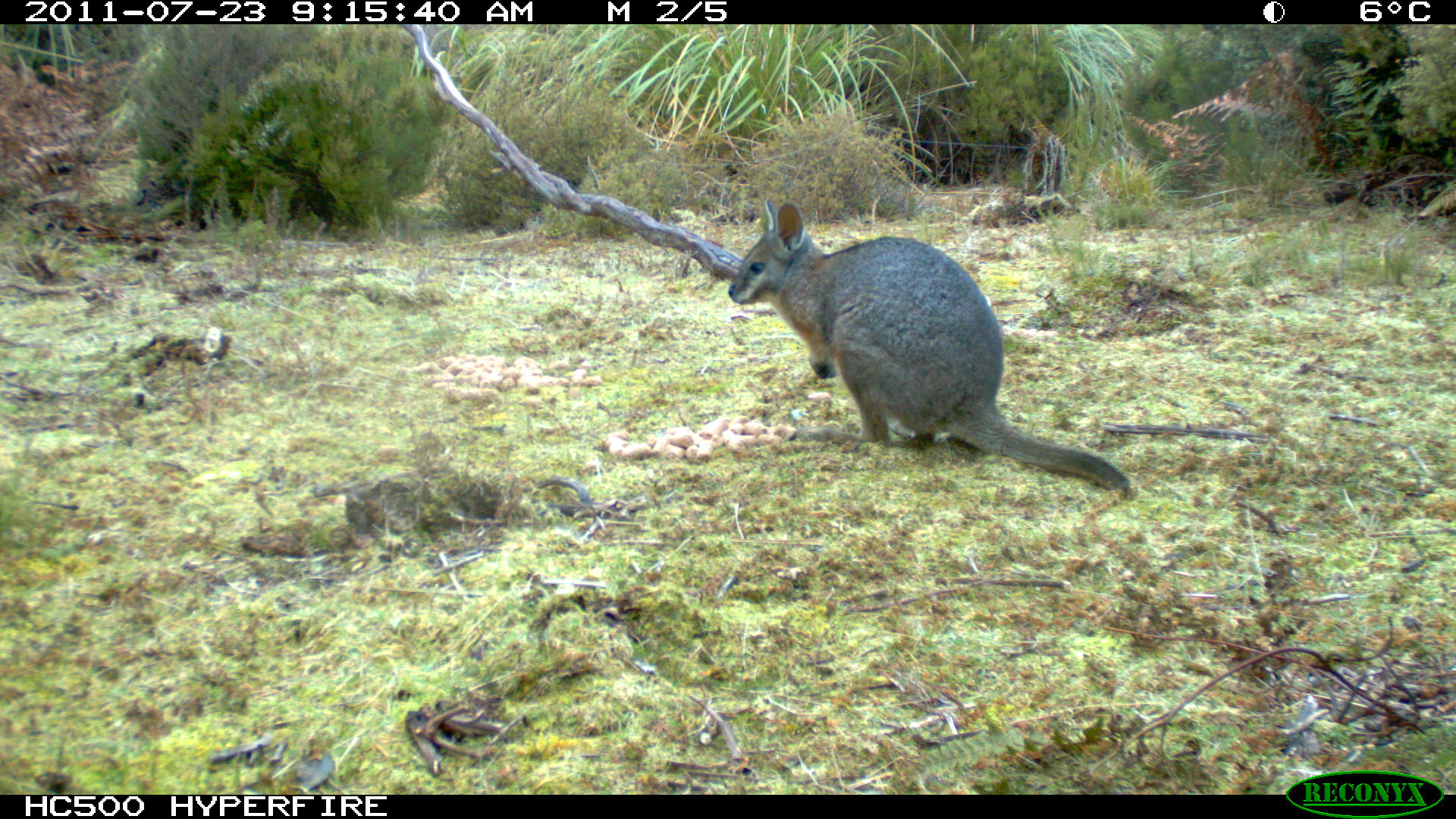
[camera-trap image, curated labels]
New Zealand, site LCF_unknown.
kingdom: Animalia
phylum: Chordata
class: Mammalia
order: Diprotodontia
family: Macropodidae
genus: Notamacropus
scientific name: Notamacropus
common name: wallaby